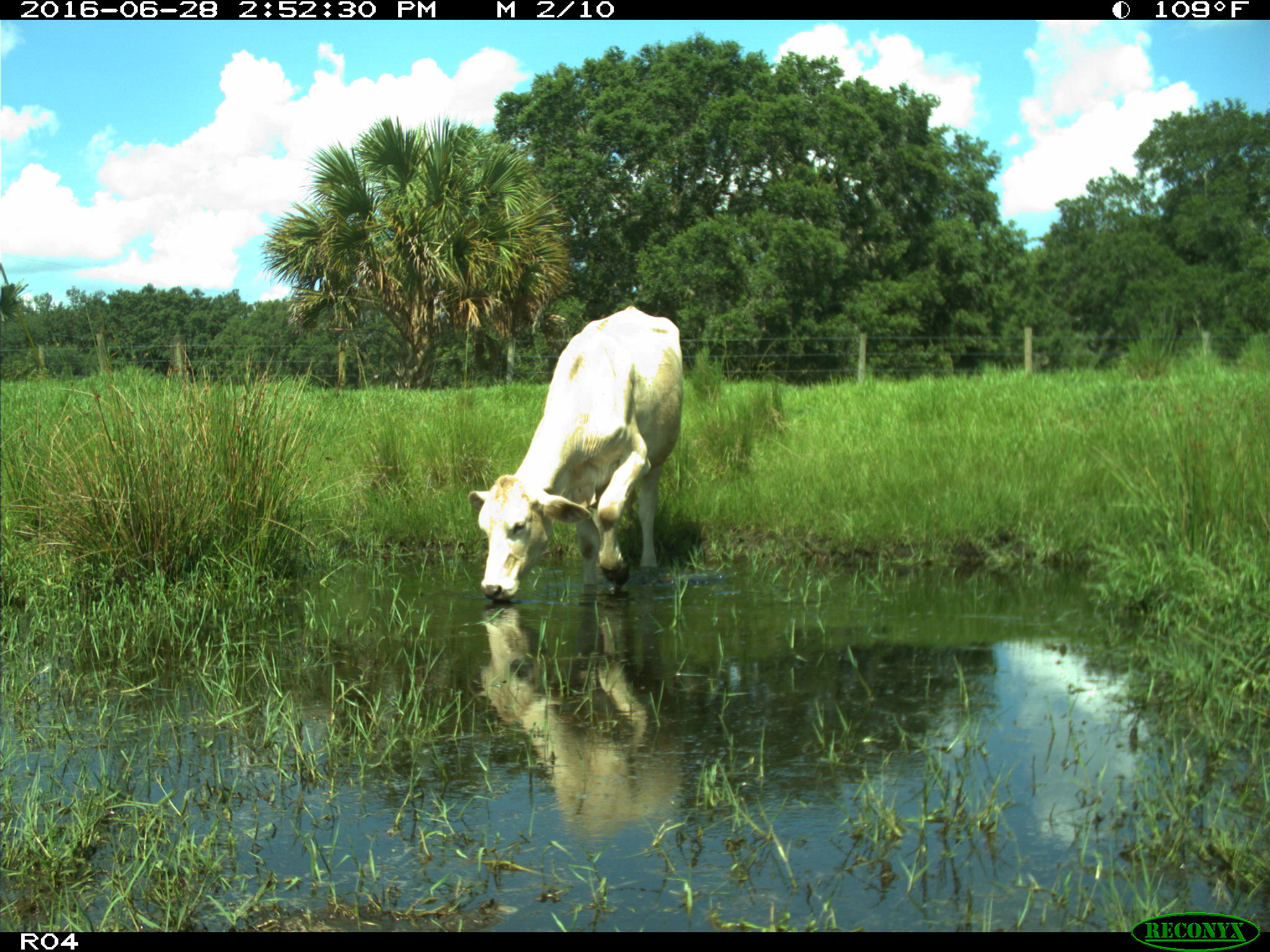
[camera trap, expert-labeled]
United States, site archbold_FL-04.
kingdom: Animalia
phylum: Chordata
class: Mammalia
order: Artiodactyla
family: Bovidae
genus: Bos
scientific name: Bos taurus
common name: domestic cow